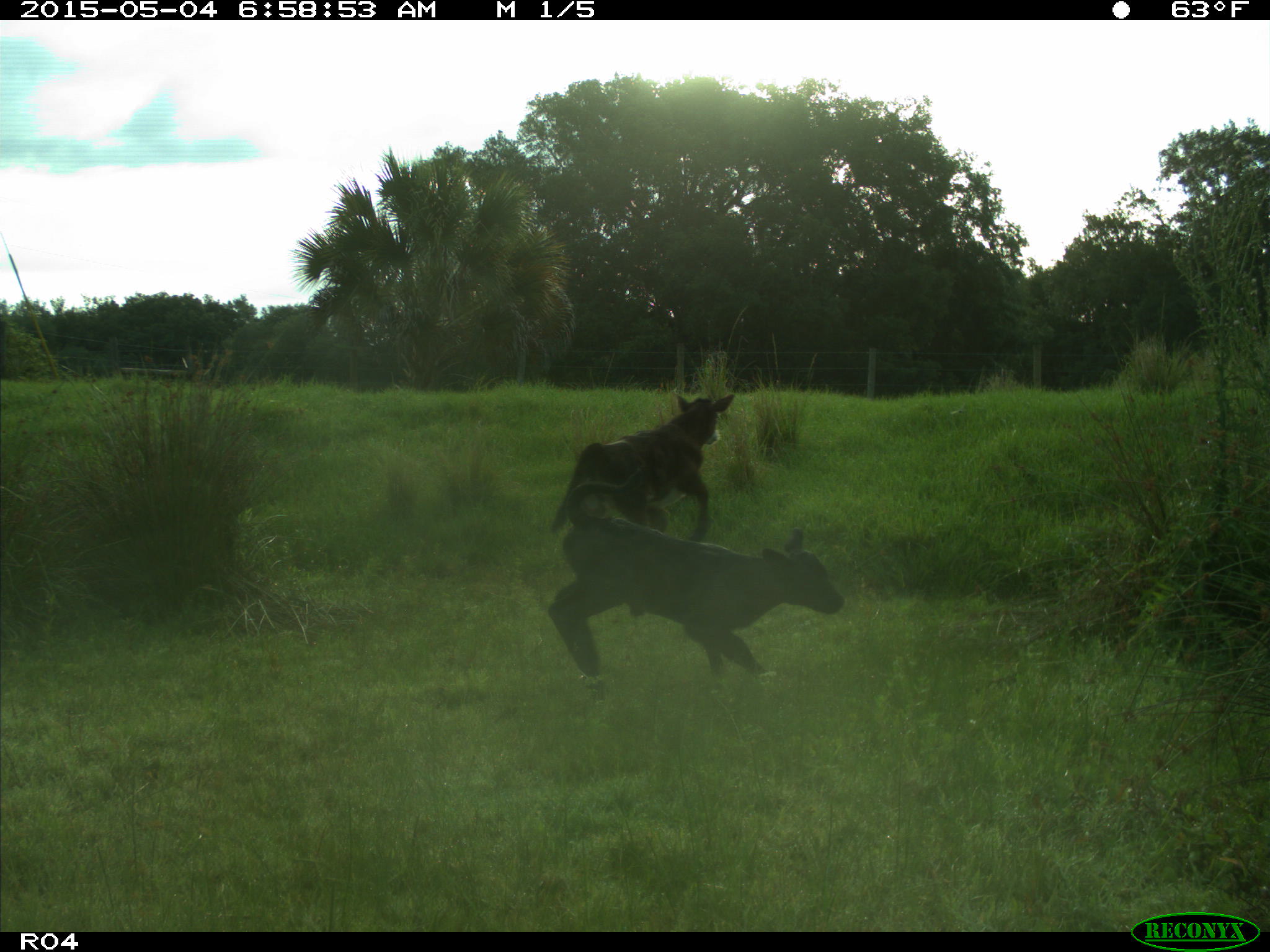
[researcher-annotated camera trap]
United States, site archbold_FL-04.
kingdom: Animalia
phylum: Chordata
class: Mammalia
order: Artiodactyla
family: Bovidae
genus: Bos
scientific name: Bos taurus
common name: domestic cow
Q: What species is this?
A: Bos taurus (domestic cow).